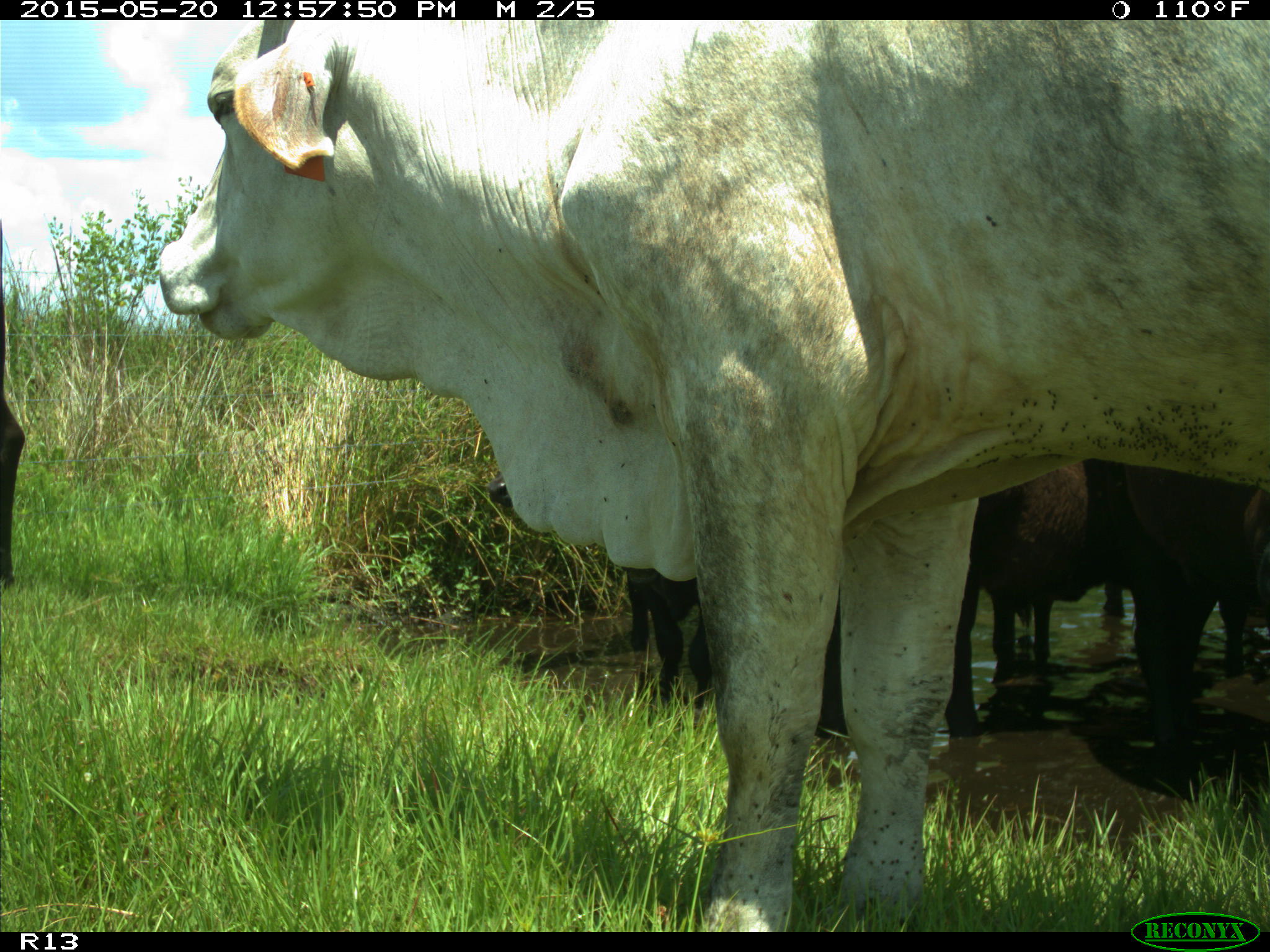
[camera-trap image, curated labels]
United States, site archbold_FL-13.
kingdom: Animalia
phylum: Chordata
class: Mammalia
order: Artiodactyla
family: Bovidae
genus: Bos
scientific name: Bos taurus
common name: domestic cow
Bos taurus (domestic cow).